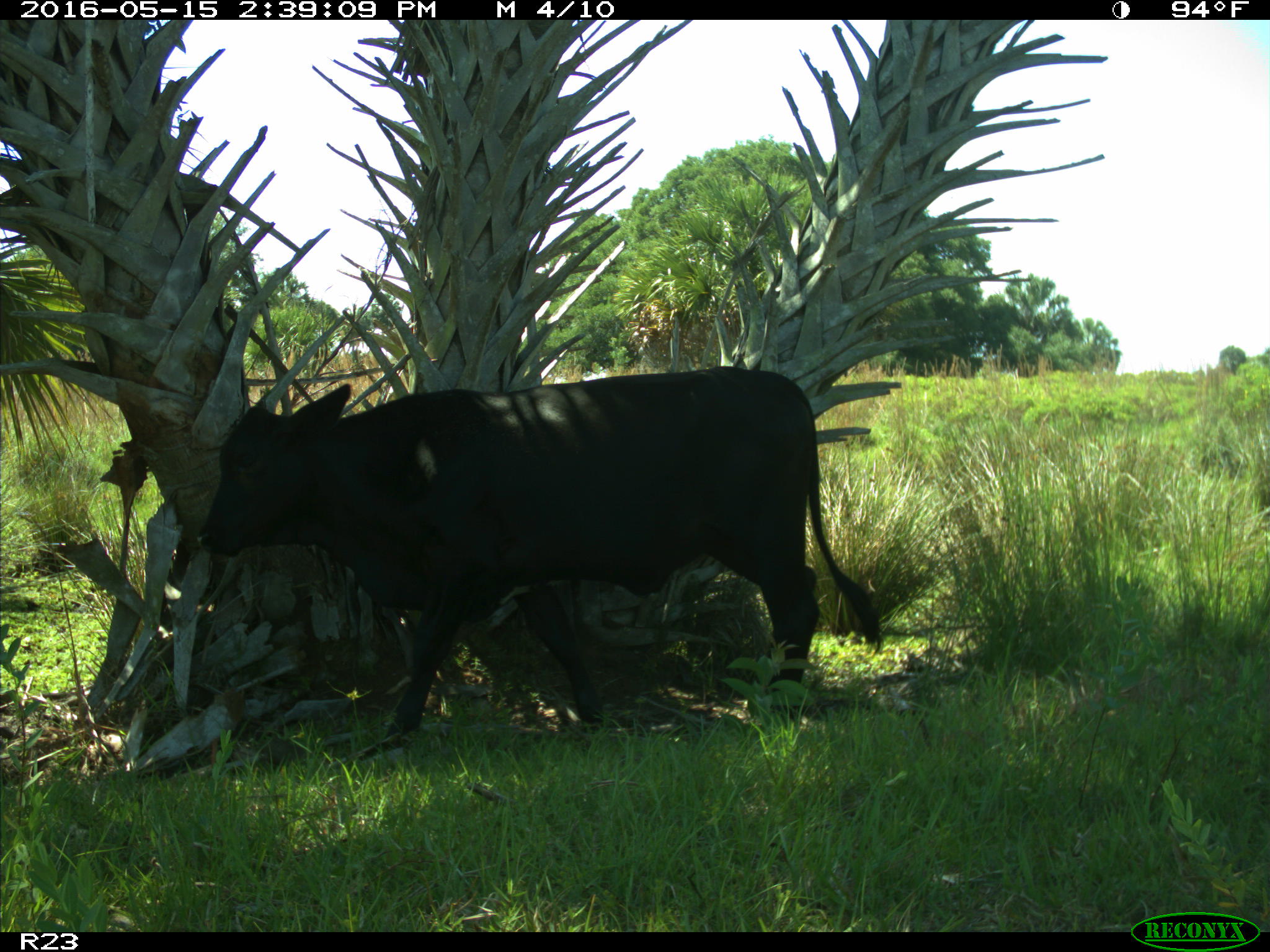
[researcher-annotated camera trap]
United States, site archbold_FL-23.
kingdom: Animalia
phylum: Chordata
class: Mammalia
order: Artiodactyla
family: Bovidae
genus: Bos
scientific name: Bos taurus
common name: domestic cow